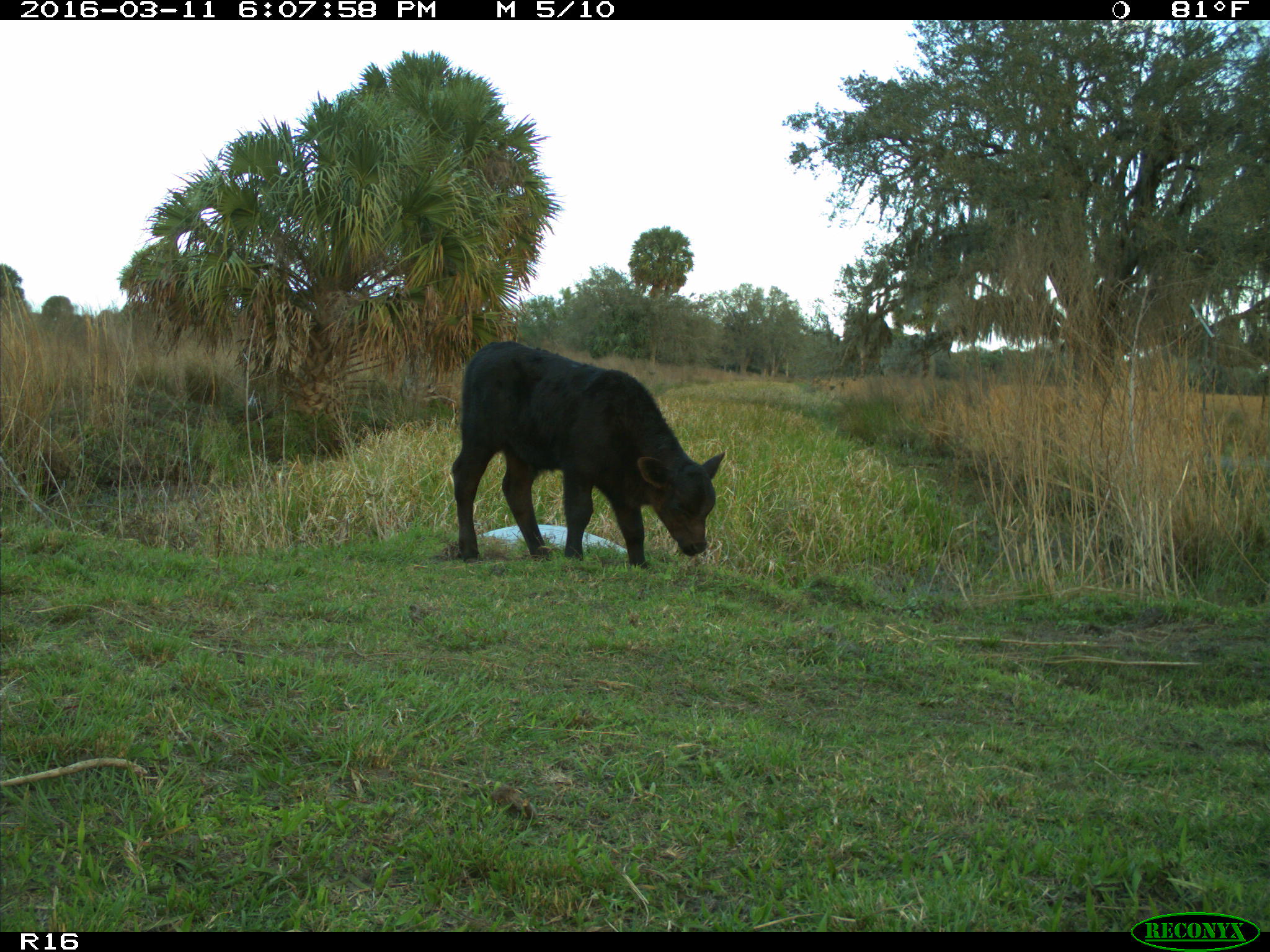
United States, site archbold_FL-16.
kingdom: Animalia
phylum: Chordata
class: Mammalia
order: Artiodactyla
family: Bovidae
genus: Bos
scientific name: Bos taurus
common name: domestic cow